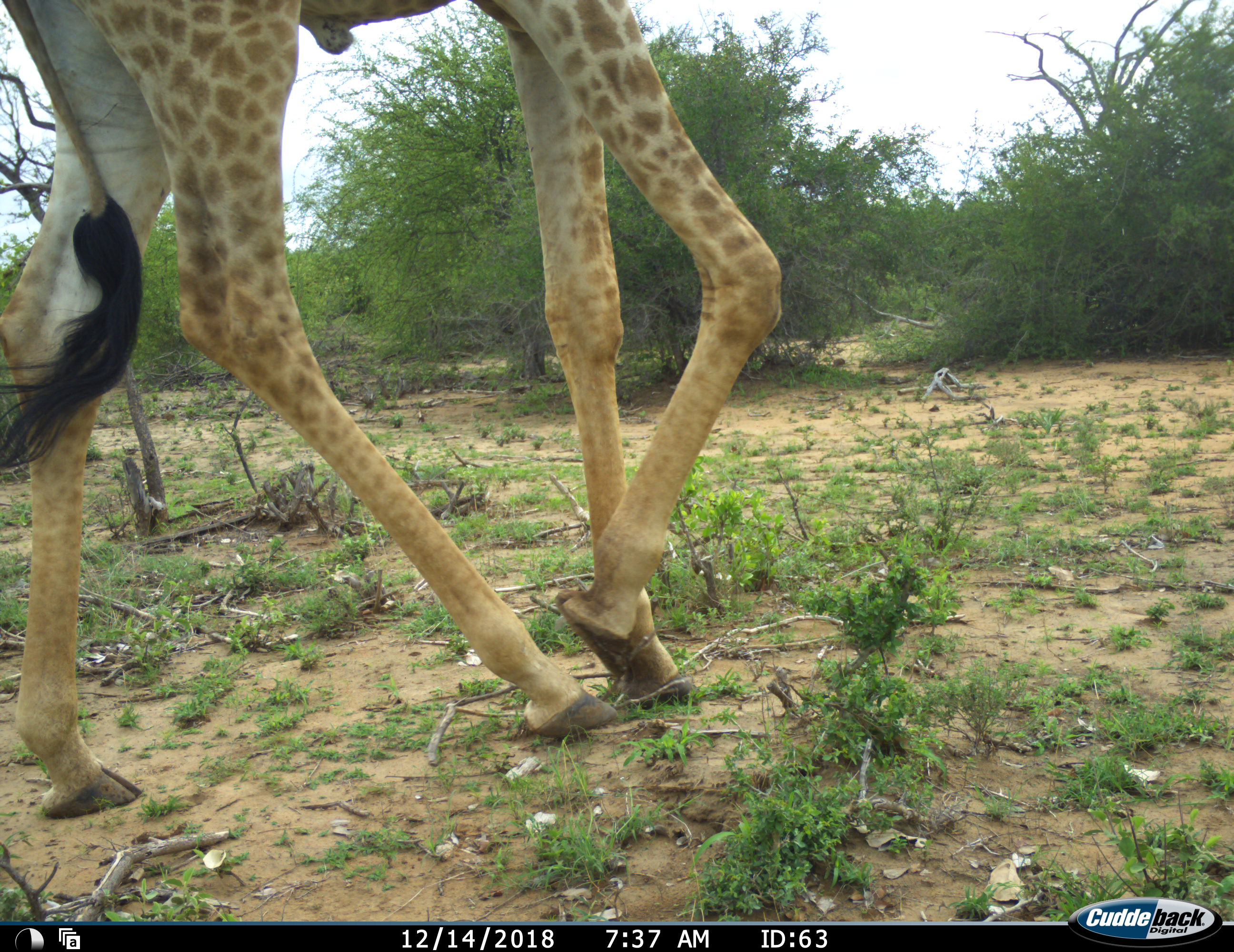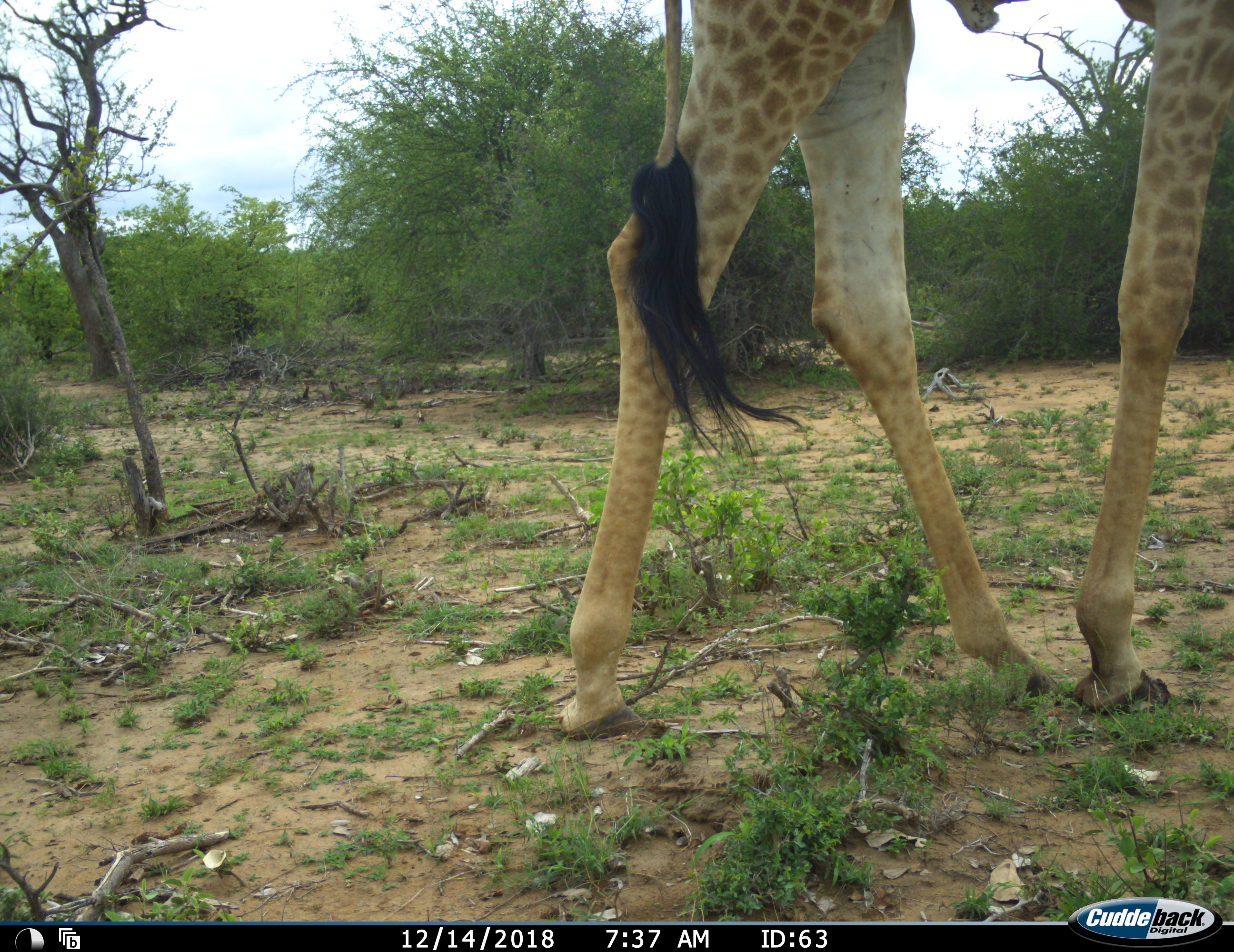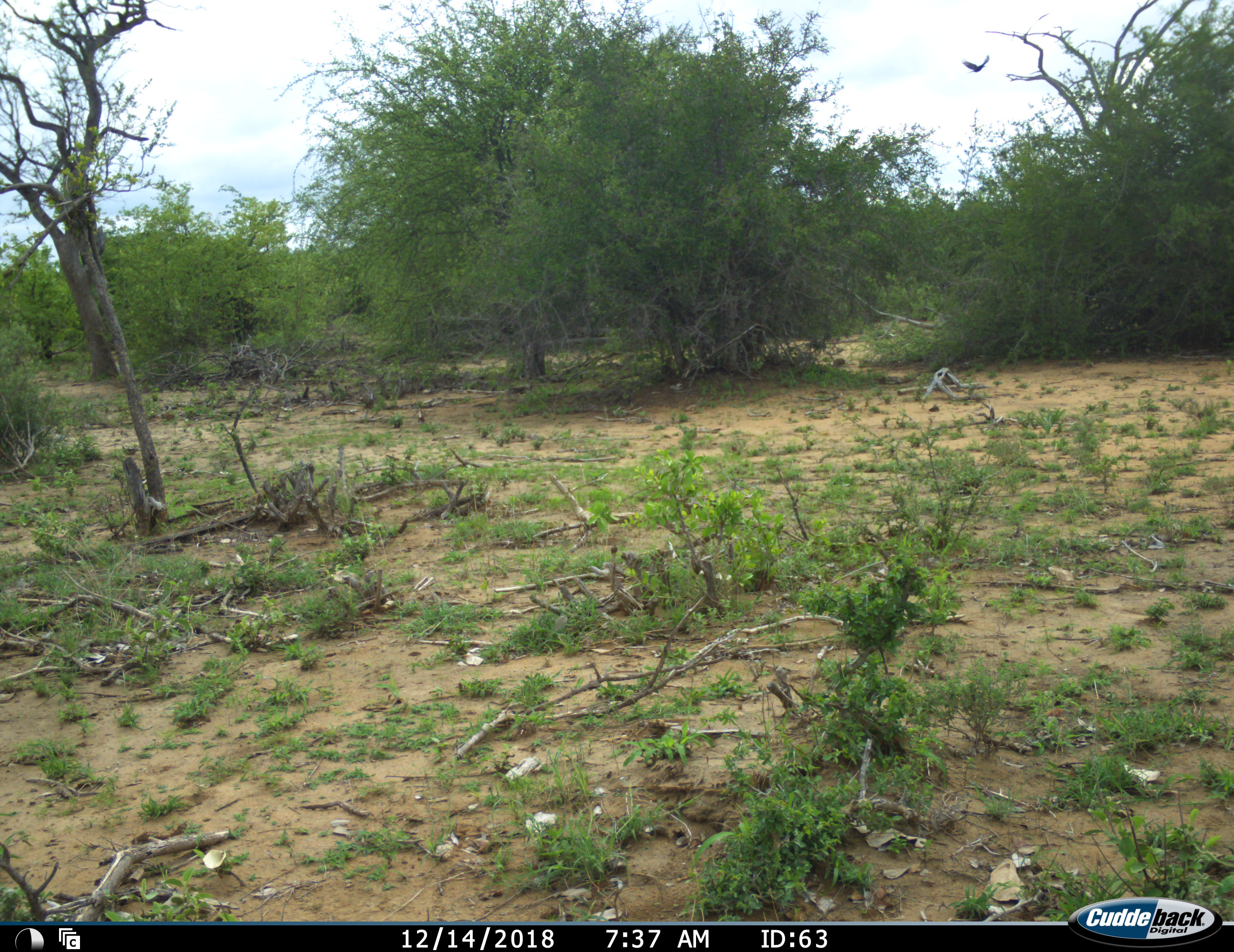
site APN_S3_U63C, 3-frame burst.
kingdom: Animalia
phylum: Chordata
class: Mammalia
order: Artiodactyla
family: Giraffidae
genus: Giraffa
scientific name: Giraffa camelopardalis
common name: giraffe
Giraffe (Giraffa camelopardalis), count 1. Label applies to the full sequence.